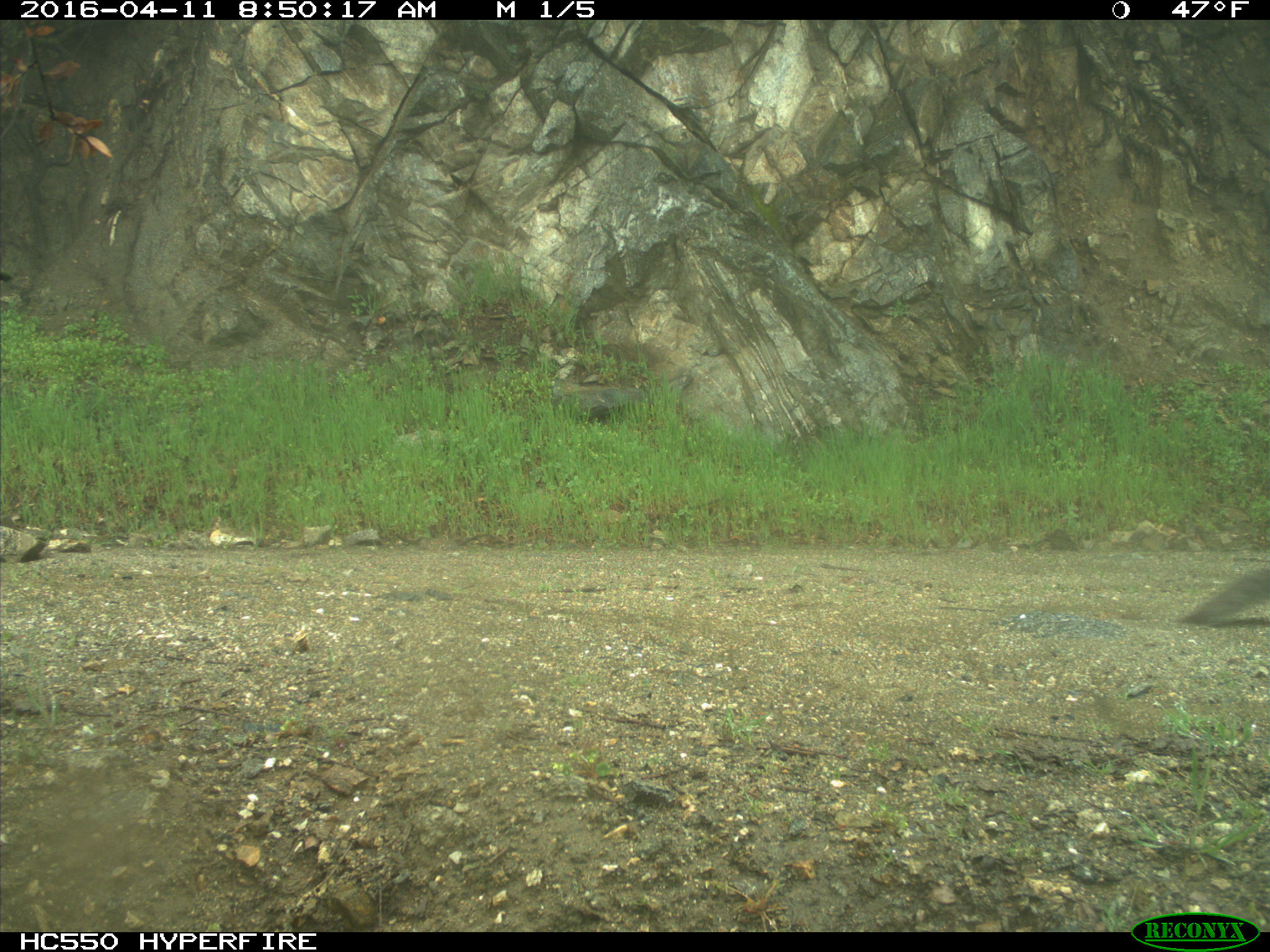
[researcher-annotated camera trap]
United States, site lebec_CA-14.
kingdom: Animalia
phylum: Chordata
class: Mammalia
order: Rodentia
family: Sciuridae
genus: Sciurus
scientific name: Sciurus carolinensis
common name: eastern gray squirrel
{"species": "Sciurus carolinensis (eastern gray squirrel)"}